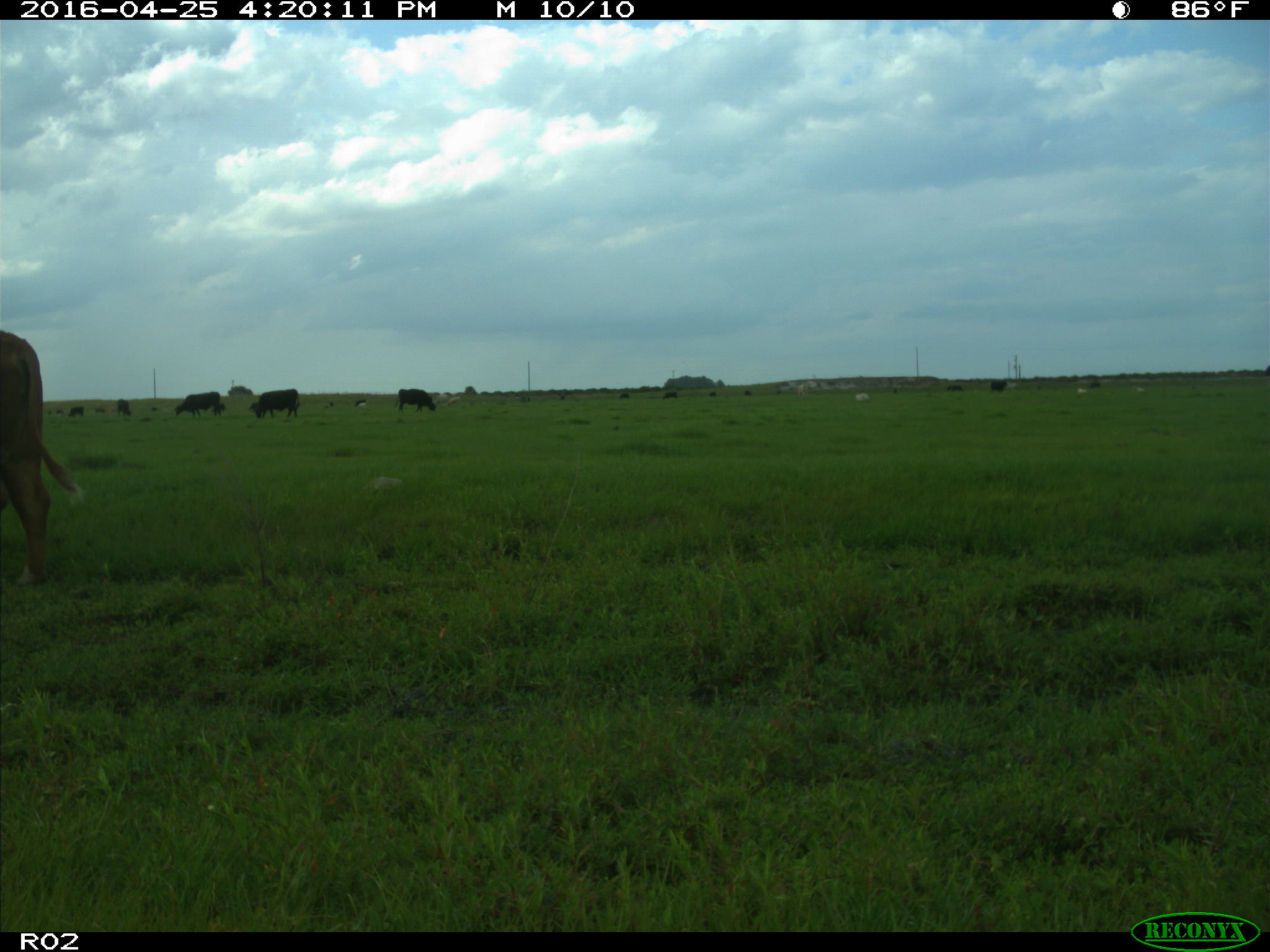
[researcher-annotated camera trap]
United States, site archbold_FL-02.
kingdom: Animalia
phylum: Chordata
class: Mammalia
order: Artiodactyla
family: Bovidae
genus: Bos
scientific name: Bos taurus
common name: domestic cow